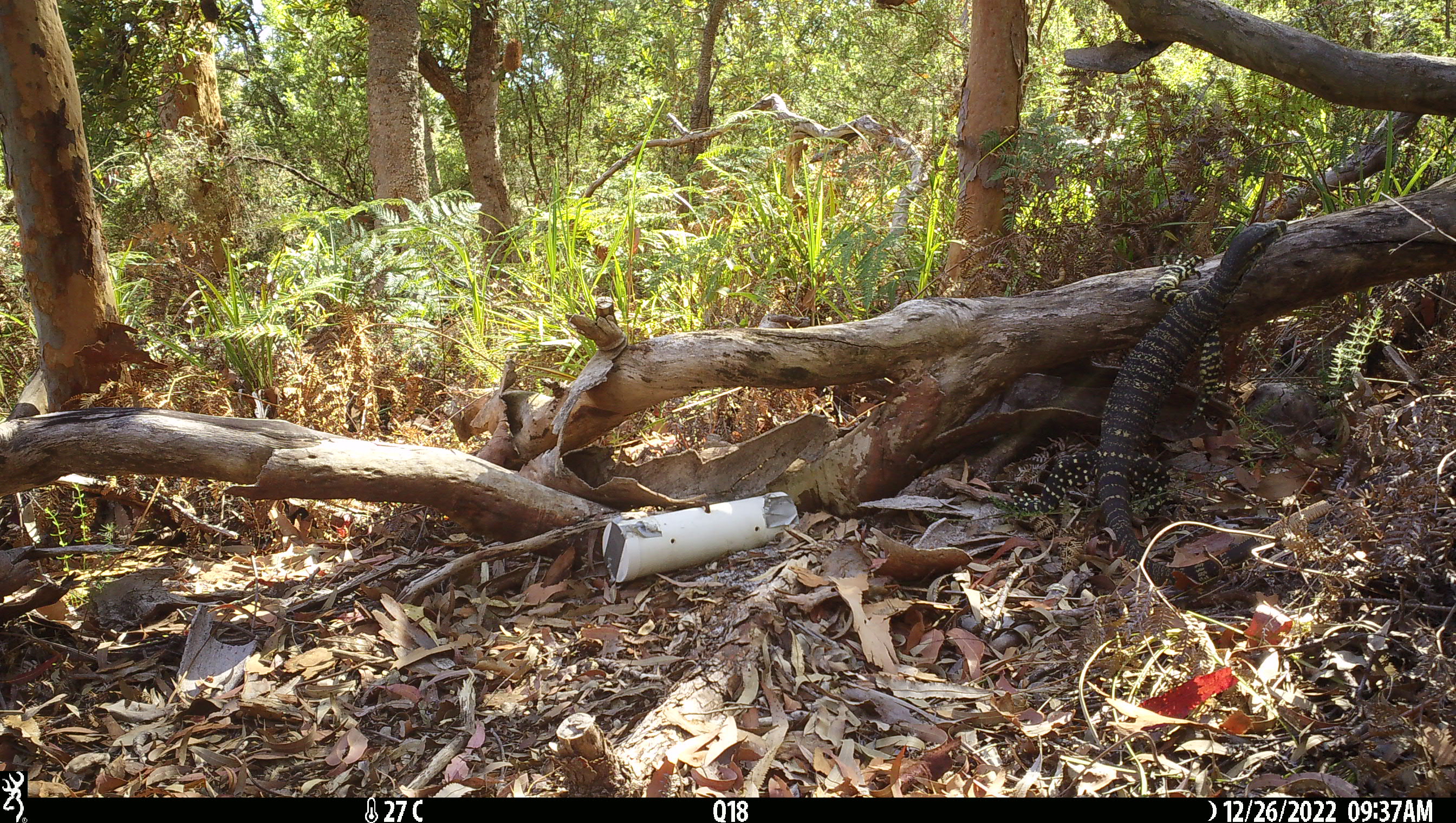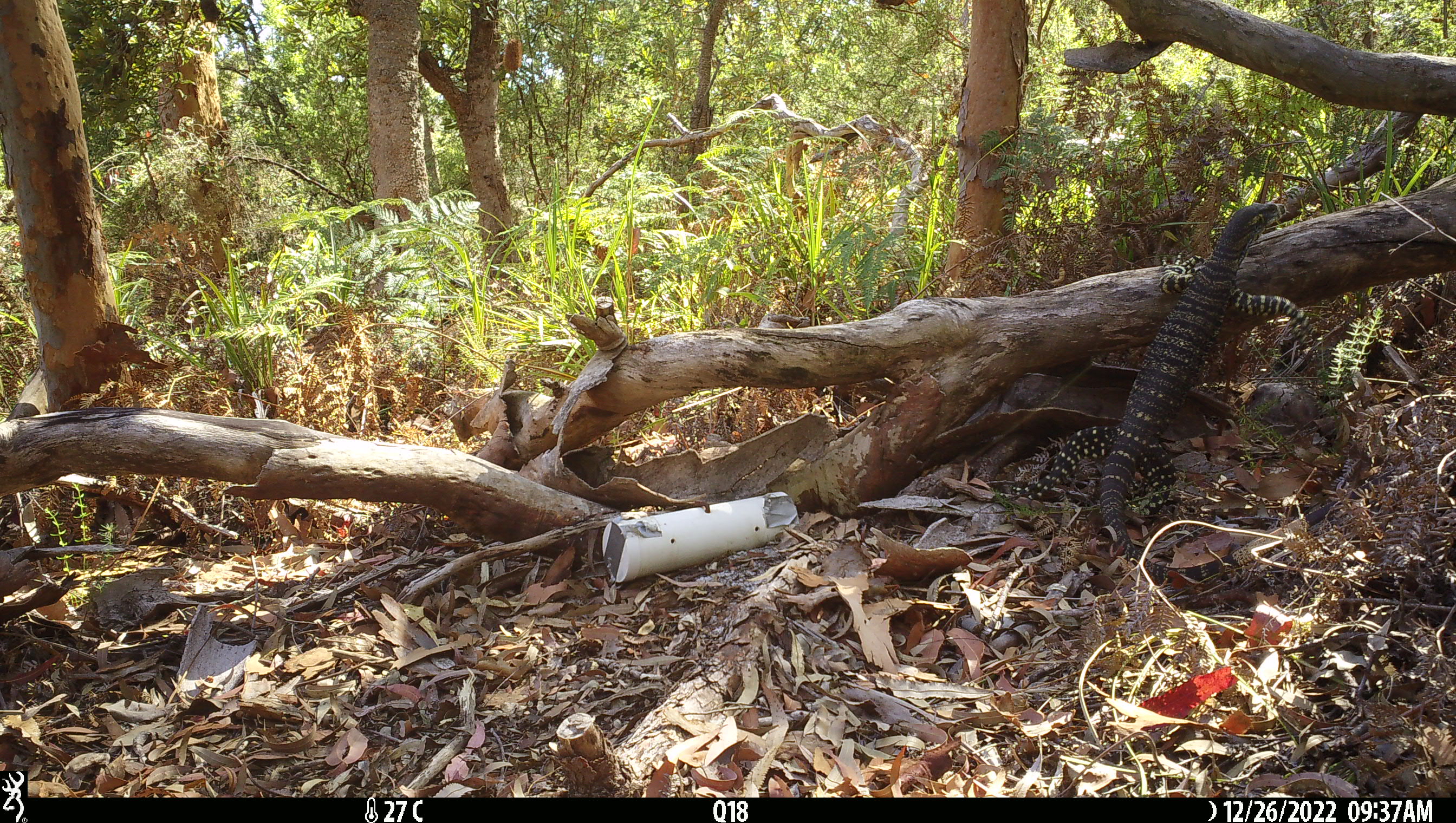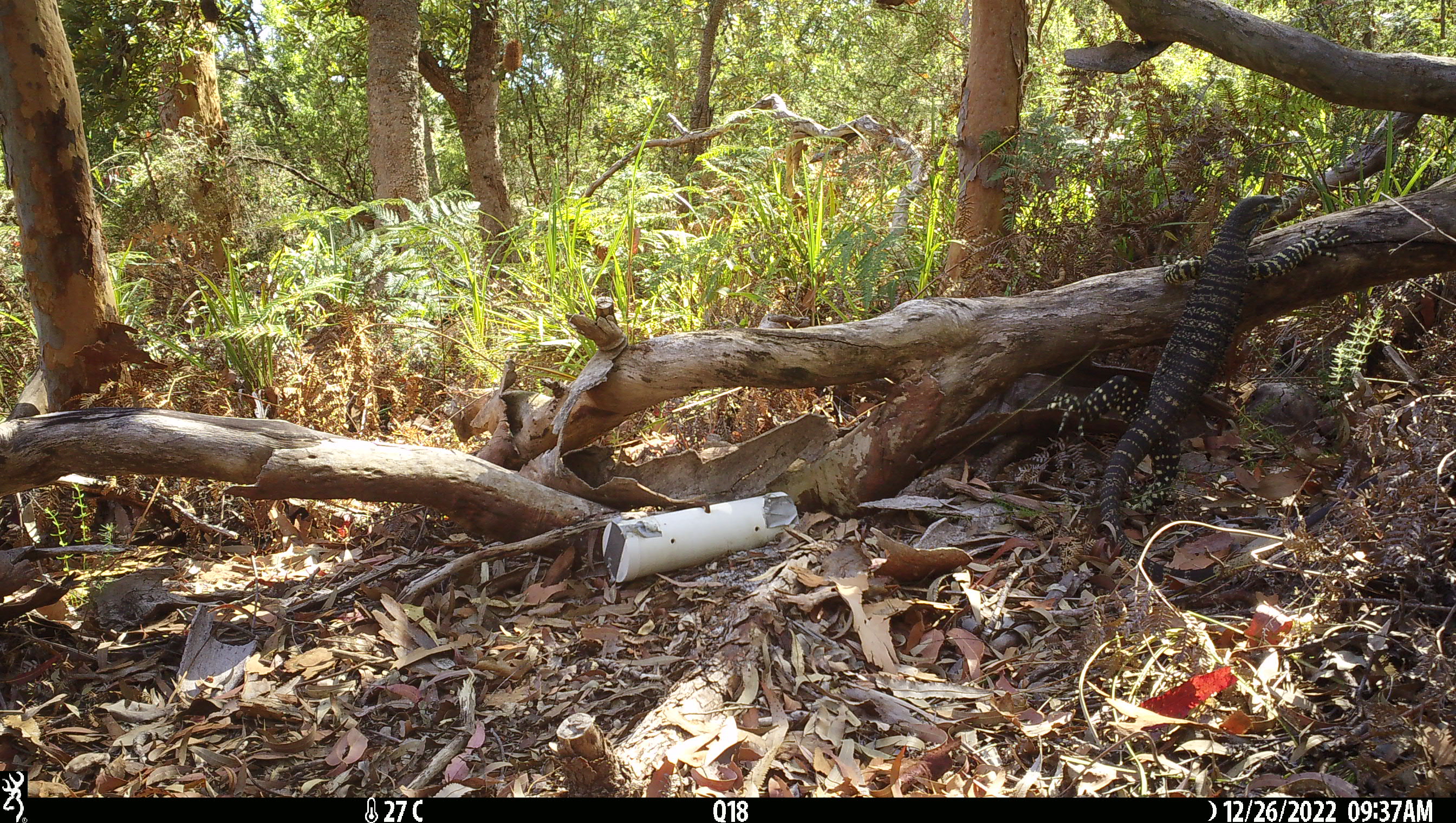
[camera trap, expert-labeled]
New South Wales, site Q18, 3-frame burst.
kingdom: Animalia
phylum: Chordata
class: Reptilia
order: Squamata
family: Varanidae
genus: Varanus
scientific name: Varanus varius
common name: lace monitor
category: goanna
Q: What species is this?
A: Goanna (lace monitor) (Varanus varius).